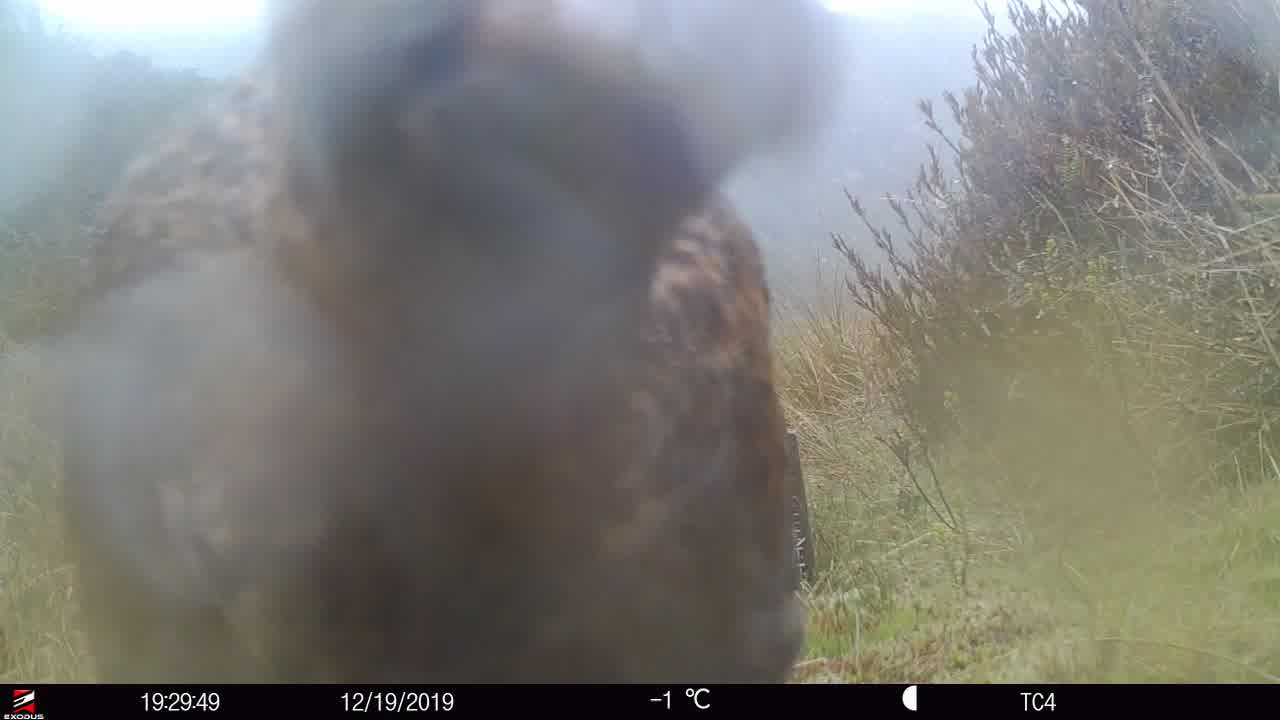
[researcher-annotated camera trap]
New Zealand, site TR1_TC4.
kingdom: Animalia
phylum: Chordata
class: Aves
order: Gruiformes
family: Rallidae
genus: Gallirallus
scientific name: Gallirallus australis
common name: weka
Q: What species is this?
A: Weka (Gallirallus australis).